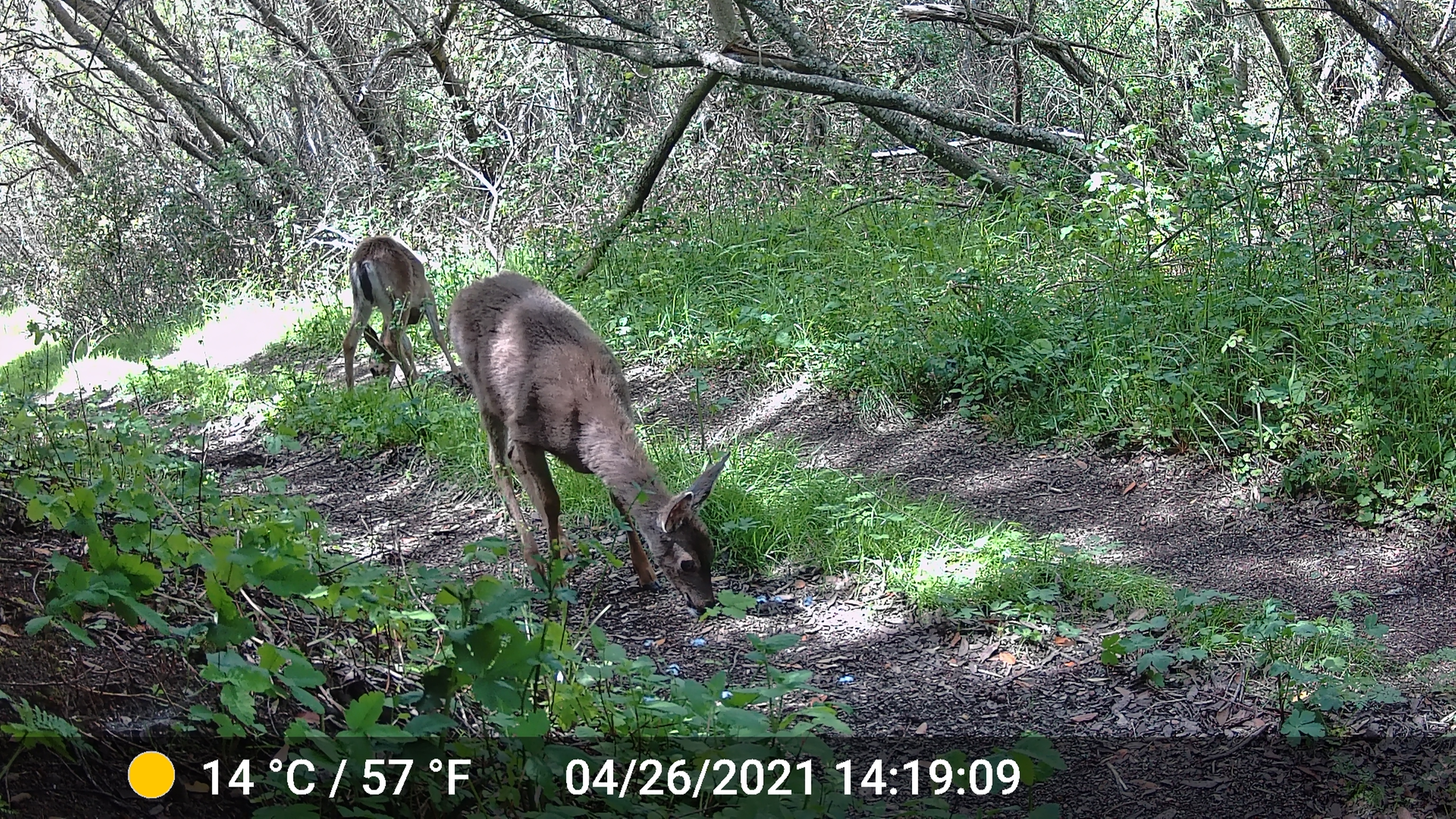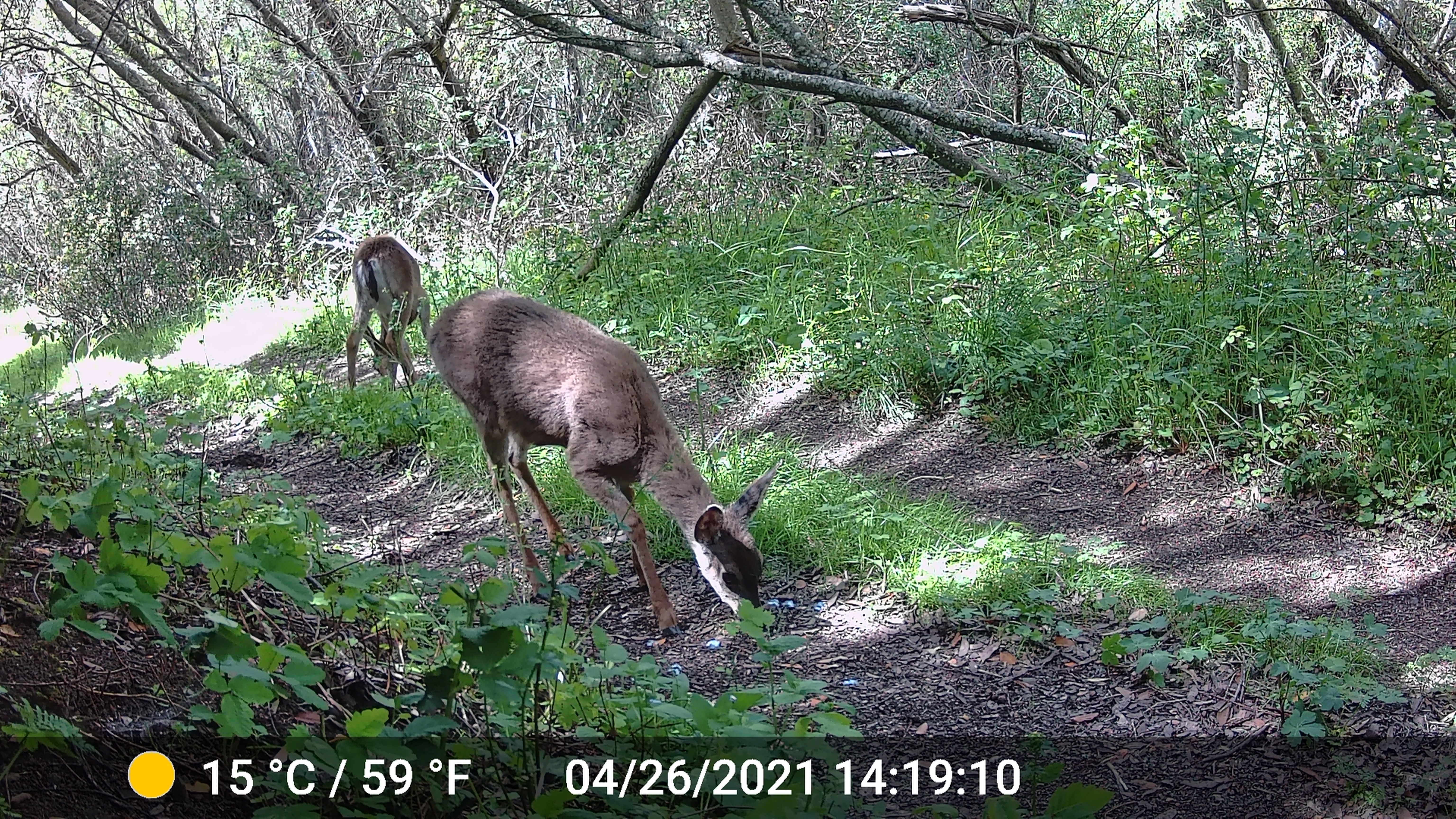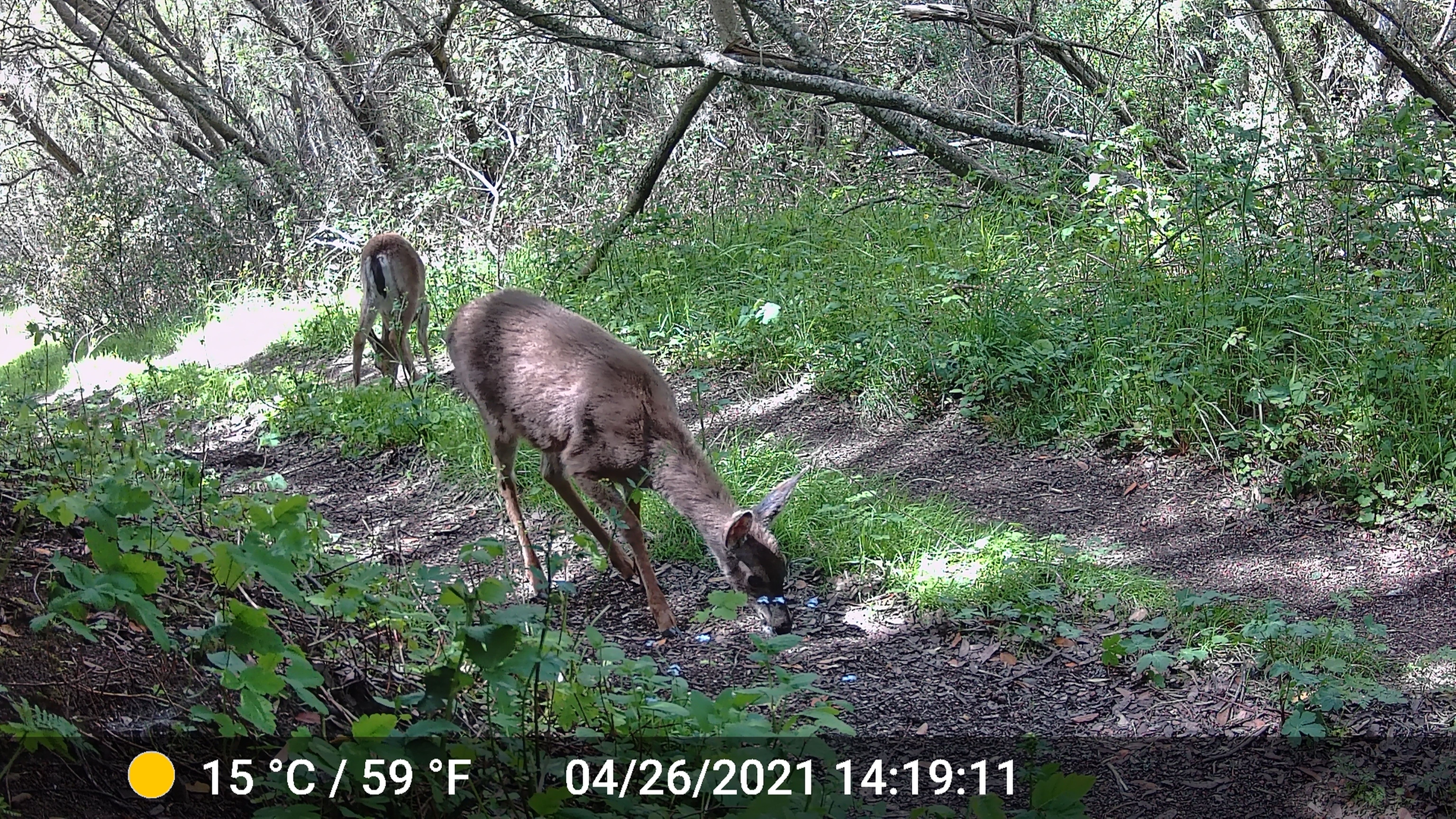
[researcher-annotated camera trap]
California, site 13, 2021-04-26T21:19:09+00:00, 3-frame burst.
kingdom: Animalia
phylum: Chordata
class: Mammalia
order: Artiodactyla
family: Cervidae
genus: Odocoileus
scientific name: Odocoileus hemionus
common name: mule deer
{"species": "mule deer (Odocoileus hemionus)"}